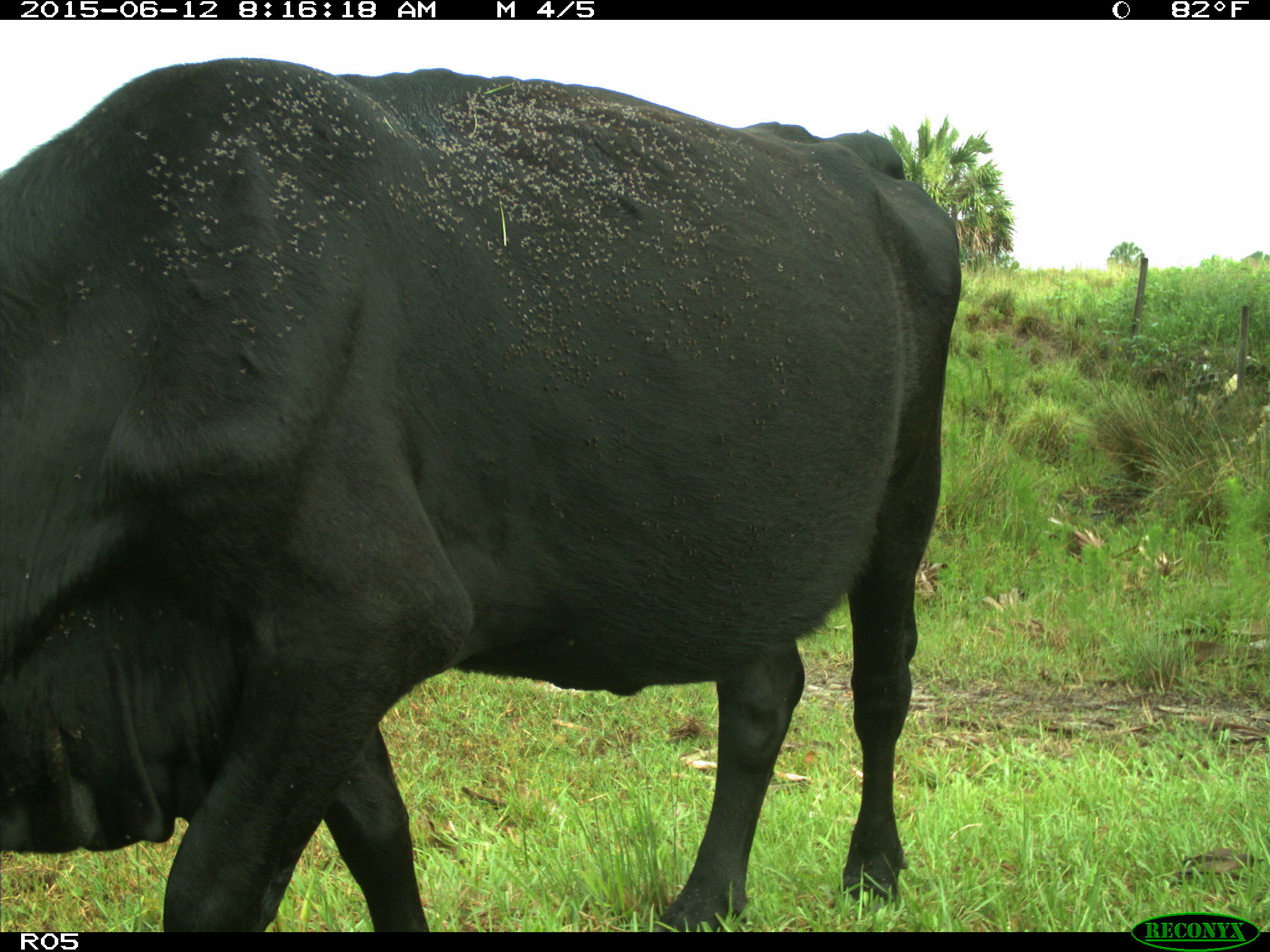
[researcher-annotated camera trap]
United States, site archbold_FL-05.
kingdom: Animalia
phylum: Chordata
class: Mammalia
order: Artiodactyla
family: Bovidae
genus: Bos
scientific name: Bos taurus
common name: domestic cow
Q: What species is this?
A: Bos taurus (domestic cow).